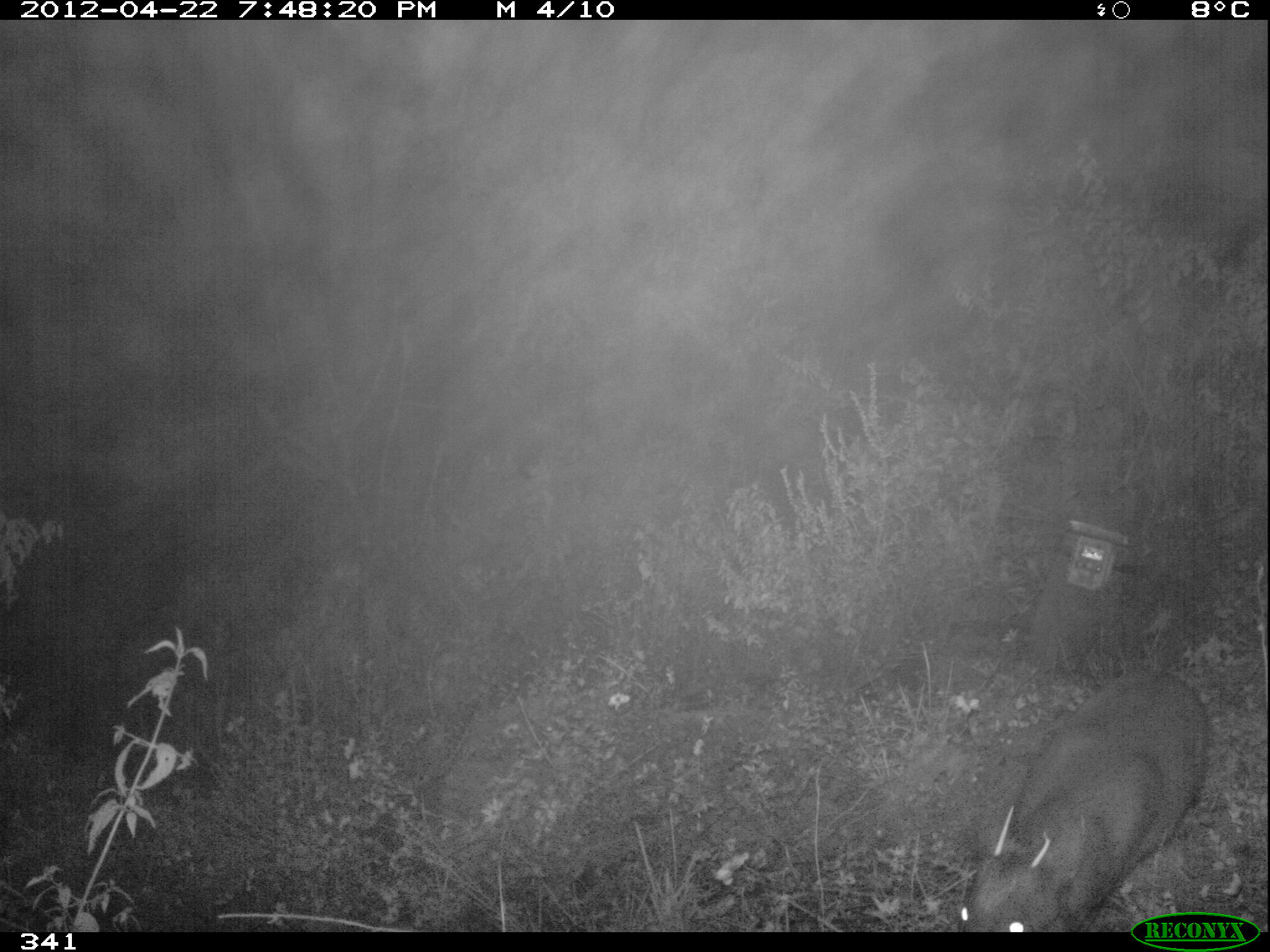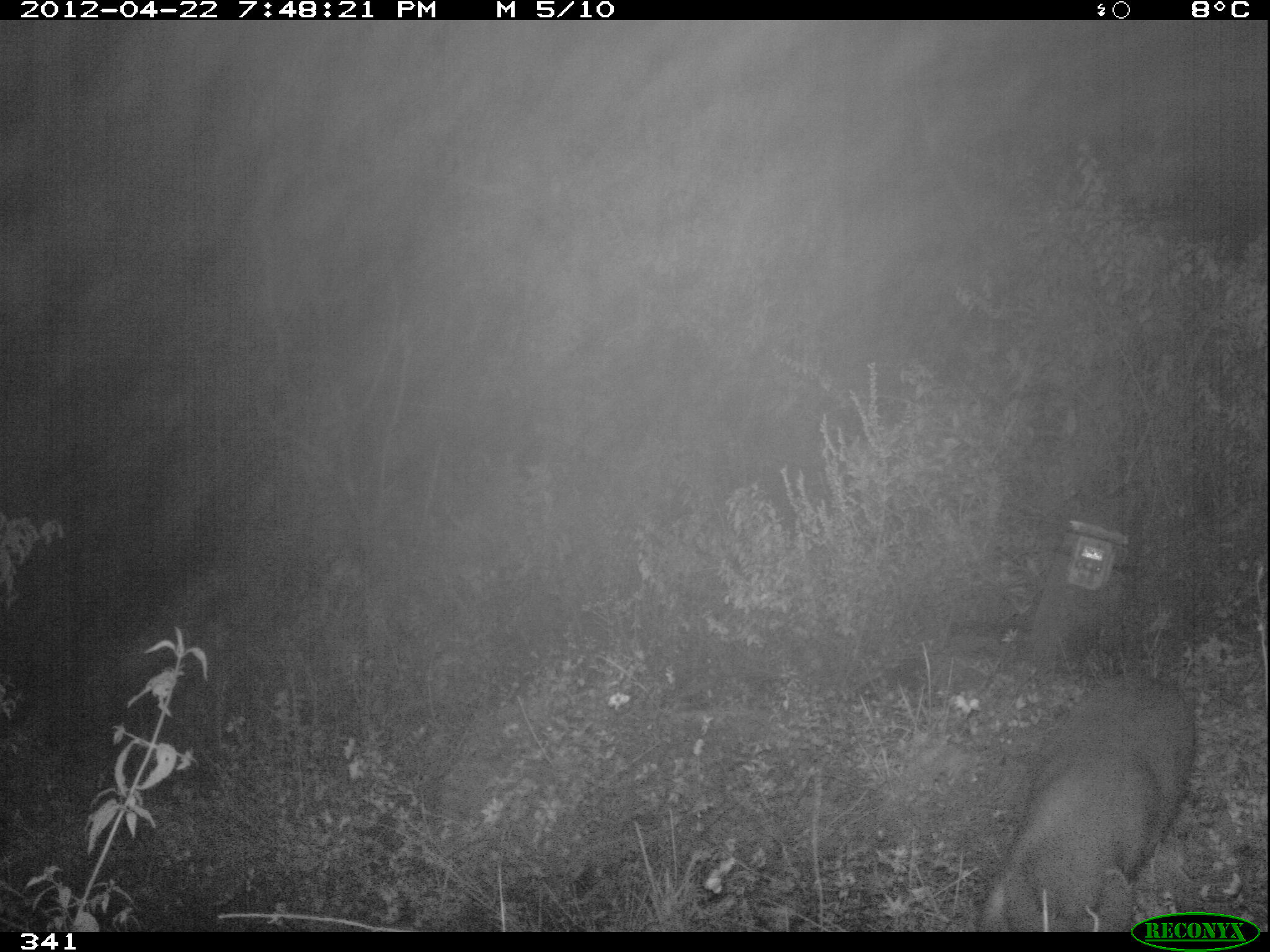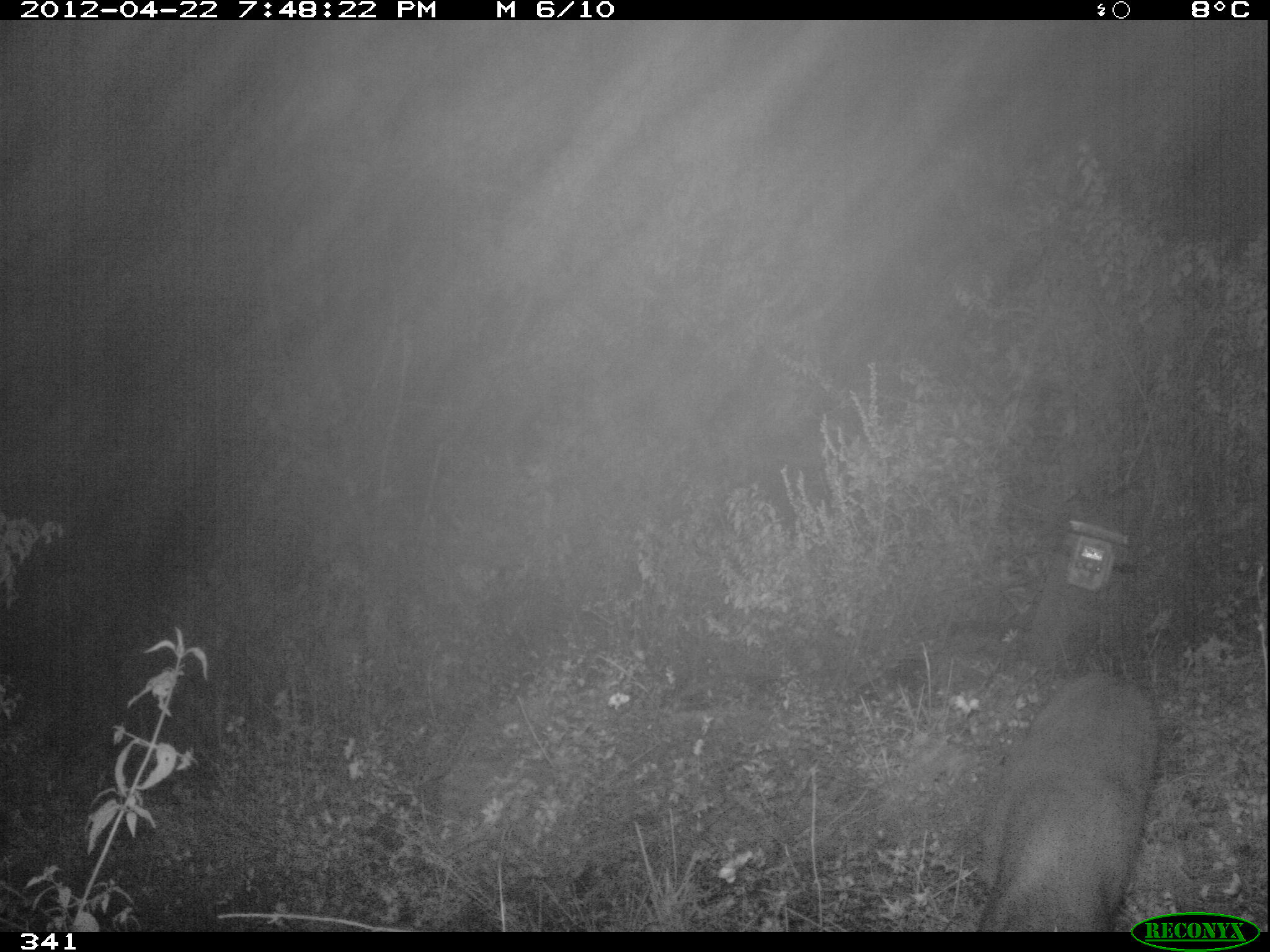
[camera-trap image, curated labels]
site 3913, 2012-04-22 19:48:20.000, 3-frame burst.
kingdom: Animalia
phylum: Chordata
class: Mammalia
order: Artiodactyla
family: Cervidae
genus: Mazama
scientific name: Mazama chunyi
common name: dwarf brocket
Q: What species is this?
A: Mazama chunyi (dwarf brocket).